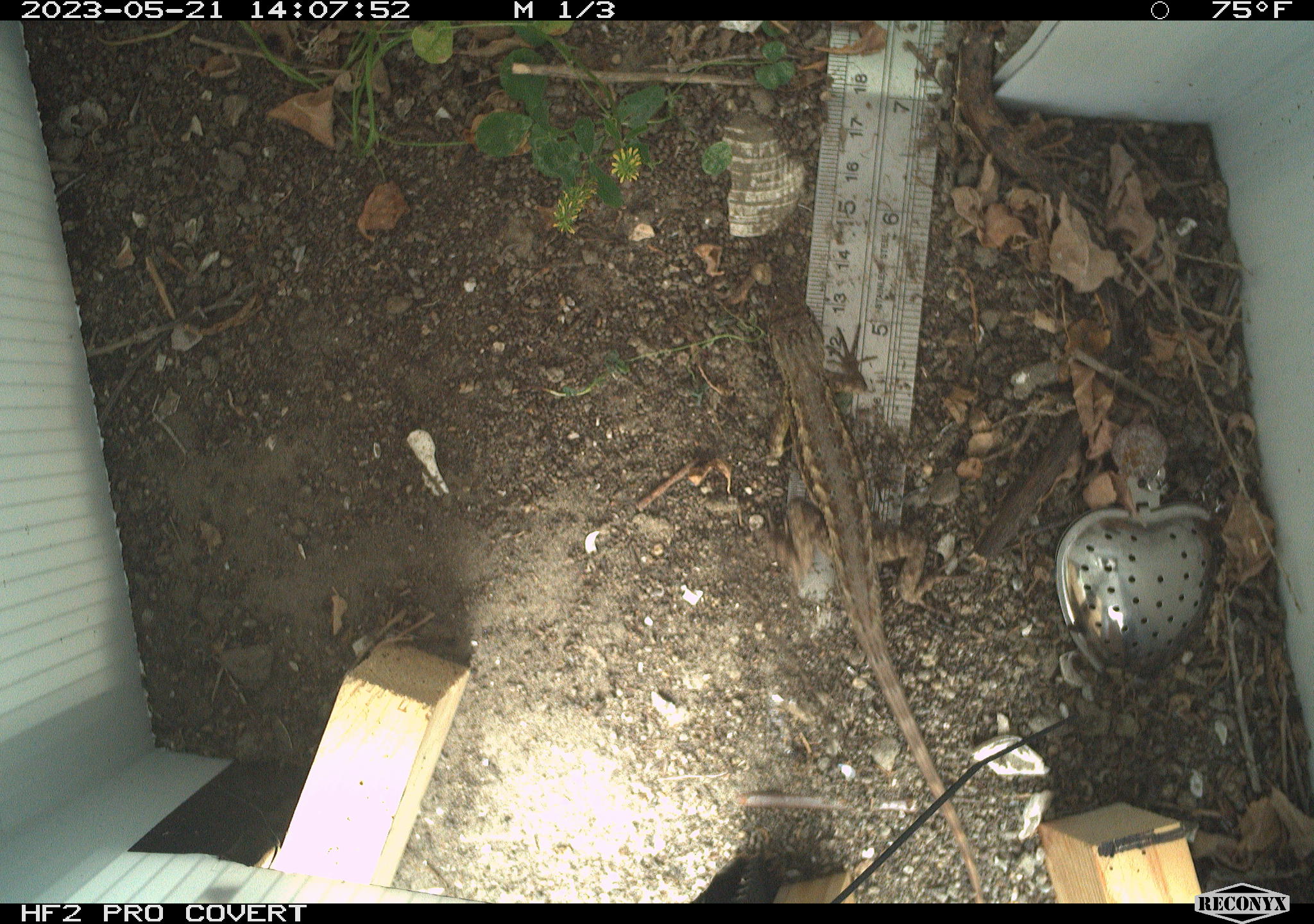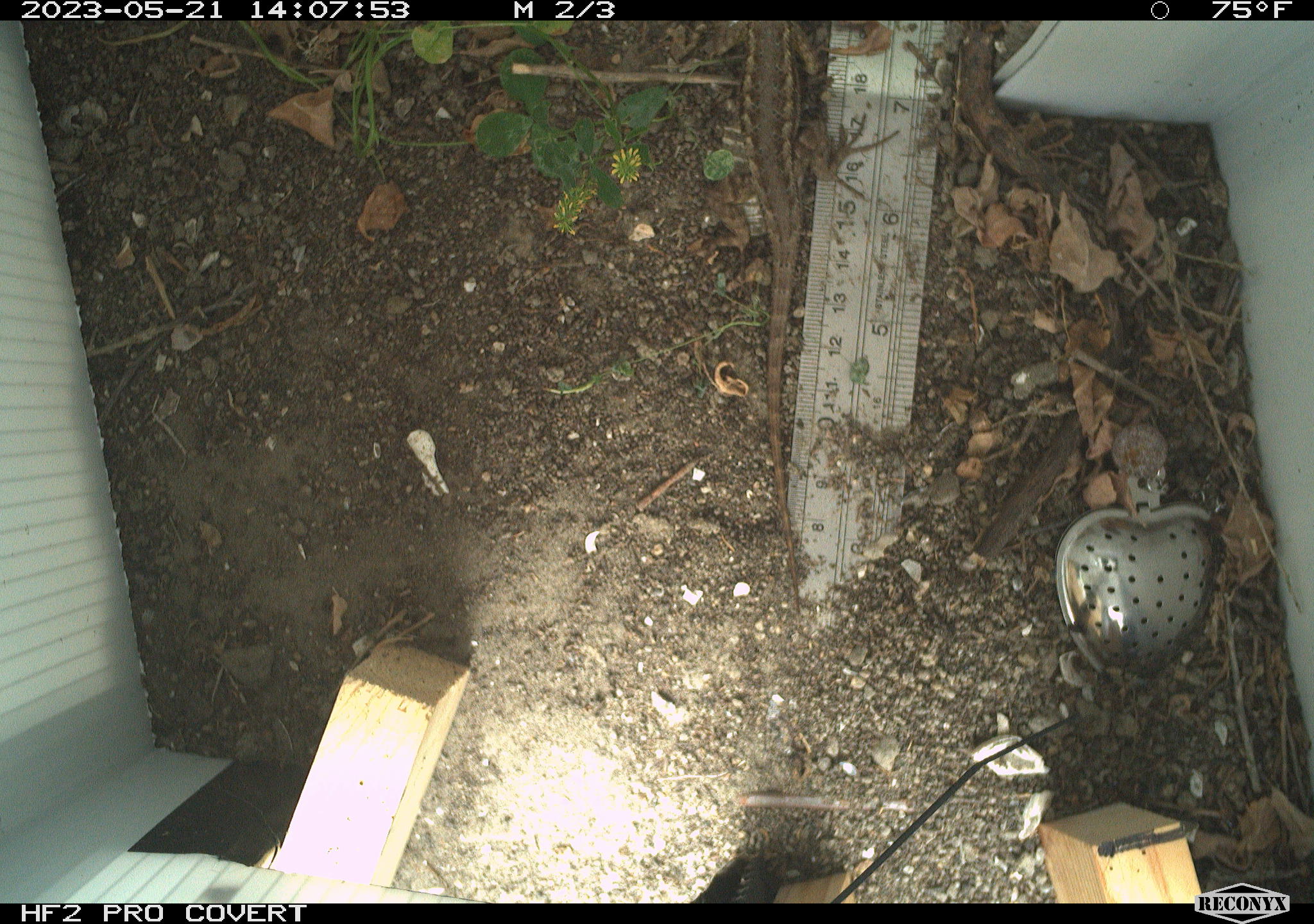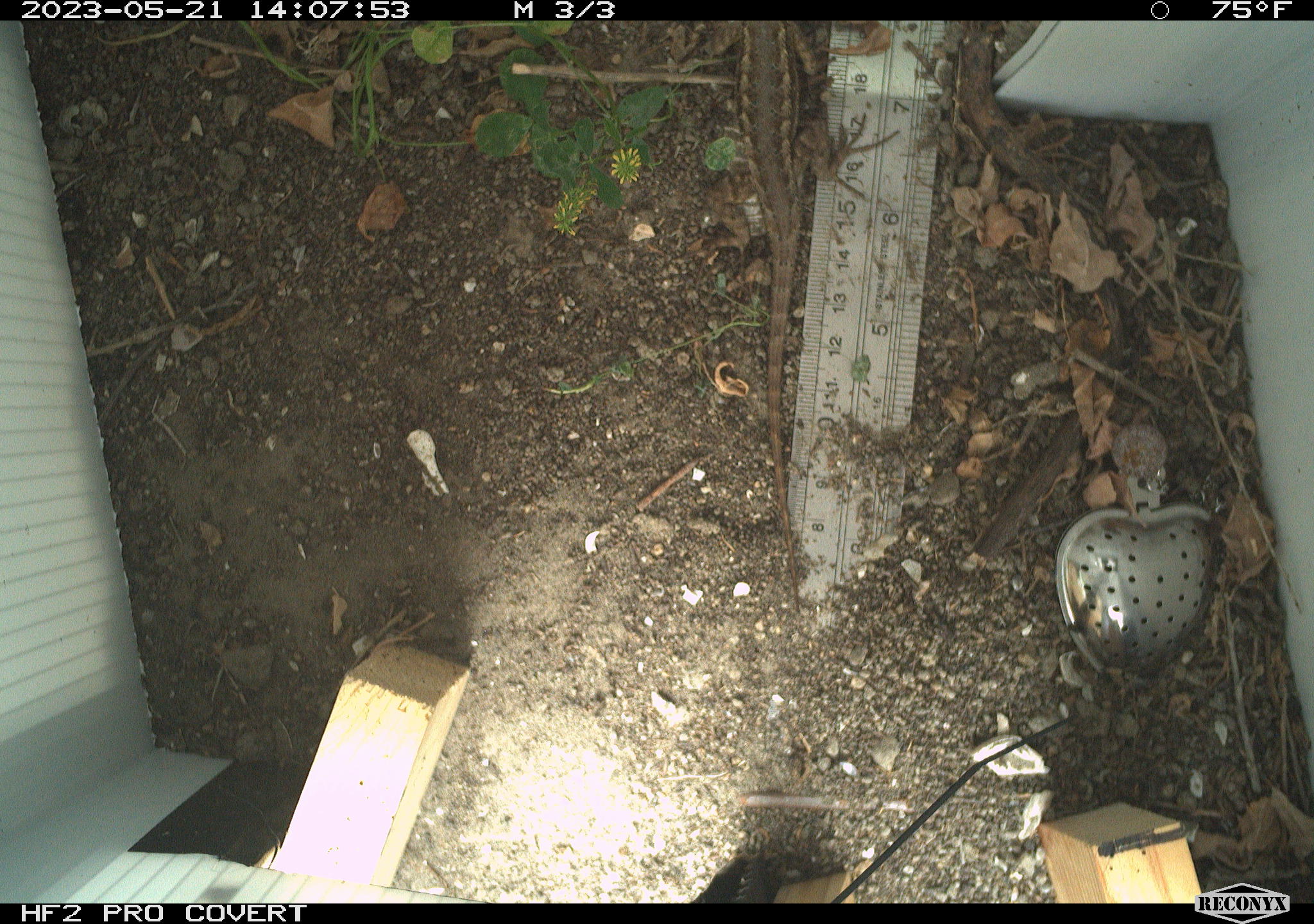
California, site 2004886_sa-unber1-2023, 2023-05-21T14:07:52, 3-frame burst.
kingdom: Animalia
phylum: Chordata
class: Reptilia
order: Squamata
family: Phrynosomatidae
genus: Sceloporus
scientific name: Sceloporus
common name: spiny lizards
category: sceloporus species